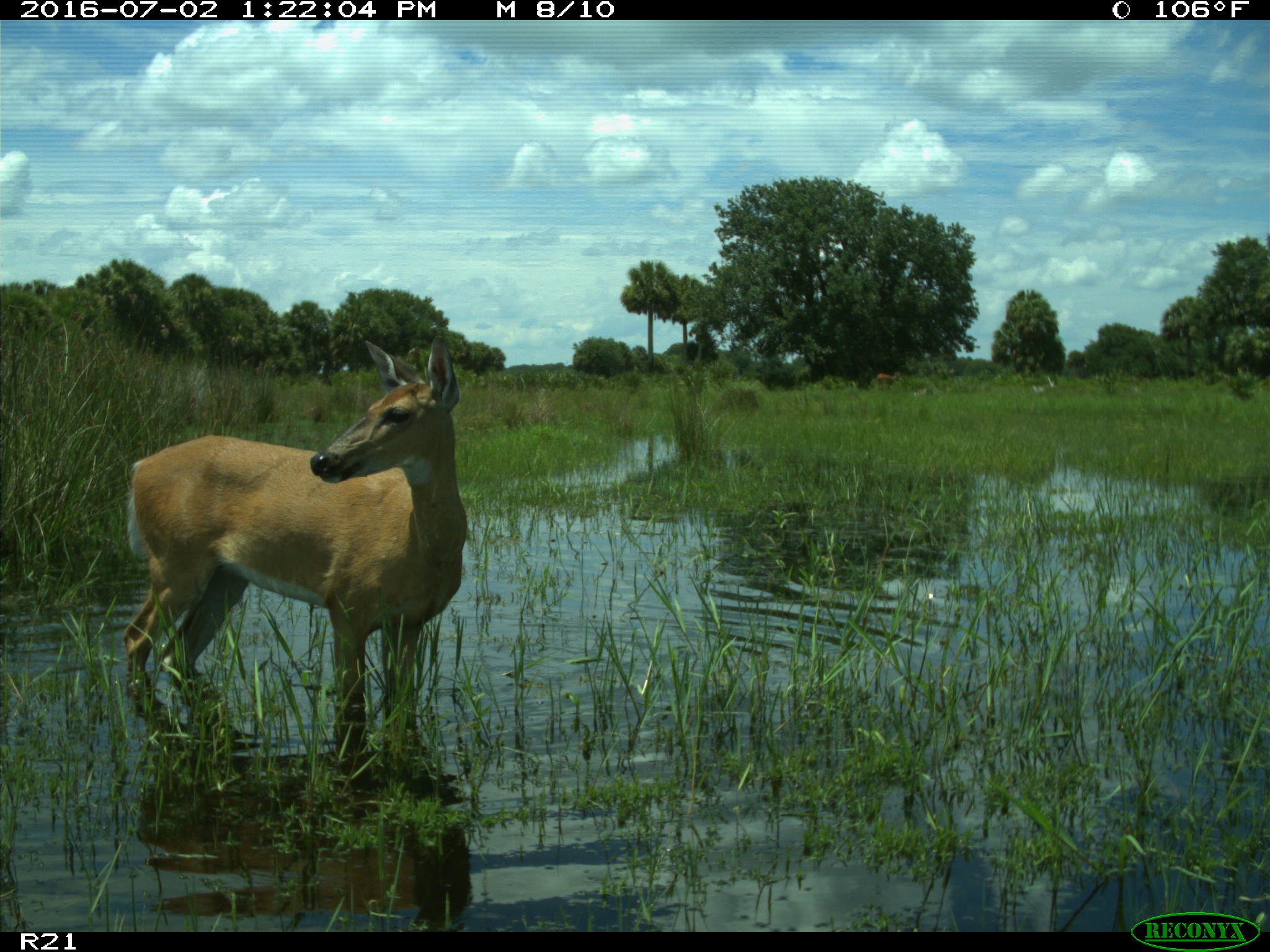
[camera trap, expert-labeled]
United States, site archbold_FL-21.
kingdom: Animalia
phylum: Chordata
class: Mammalia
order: Artiodactyla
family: Cervidae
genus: Odocoileus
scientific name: Odocoileus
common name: deer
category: unidentified deer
Unidentified deer (deer) (Odocoileus).